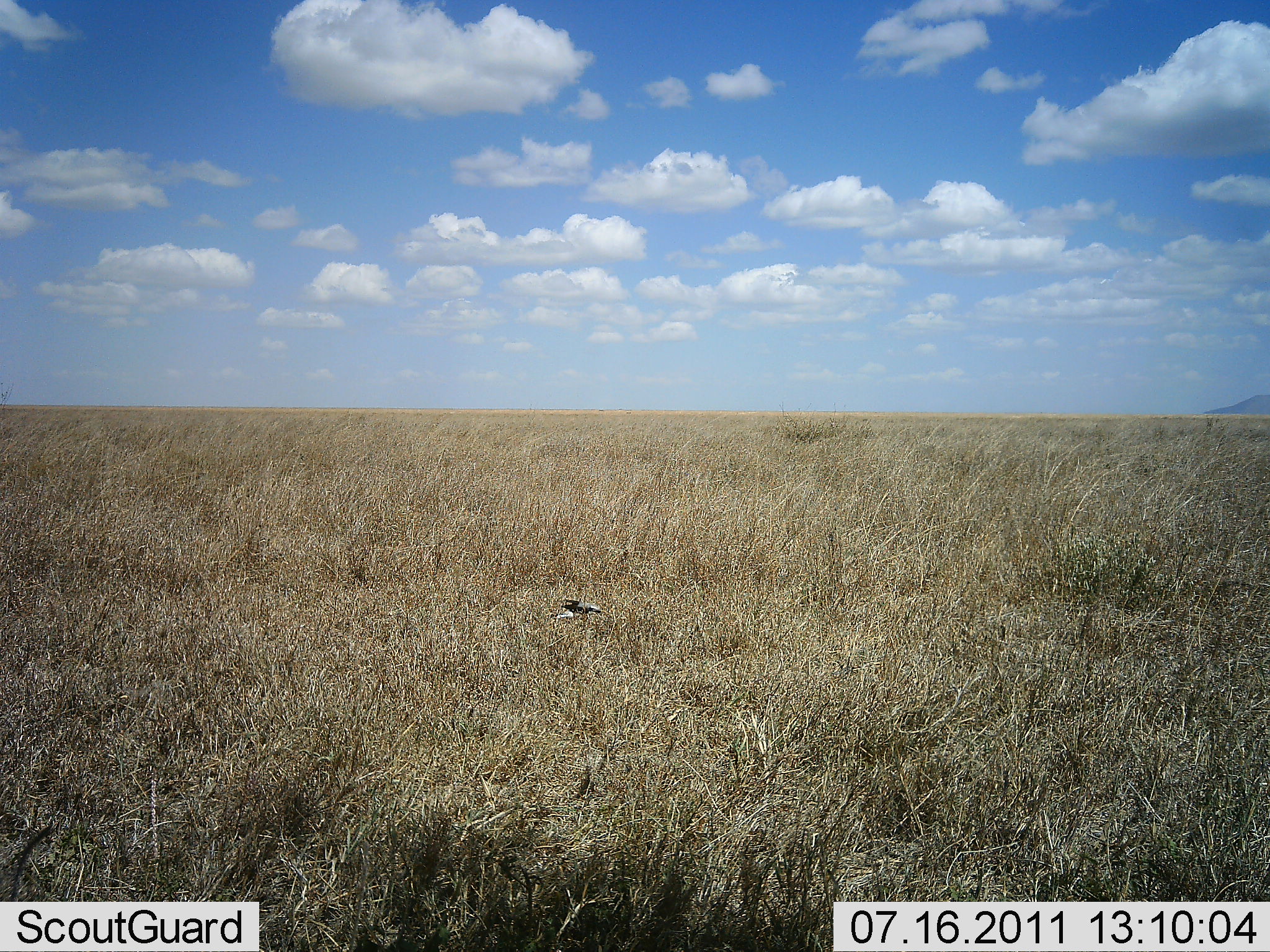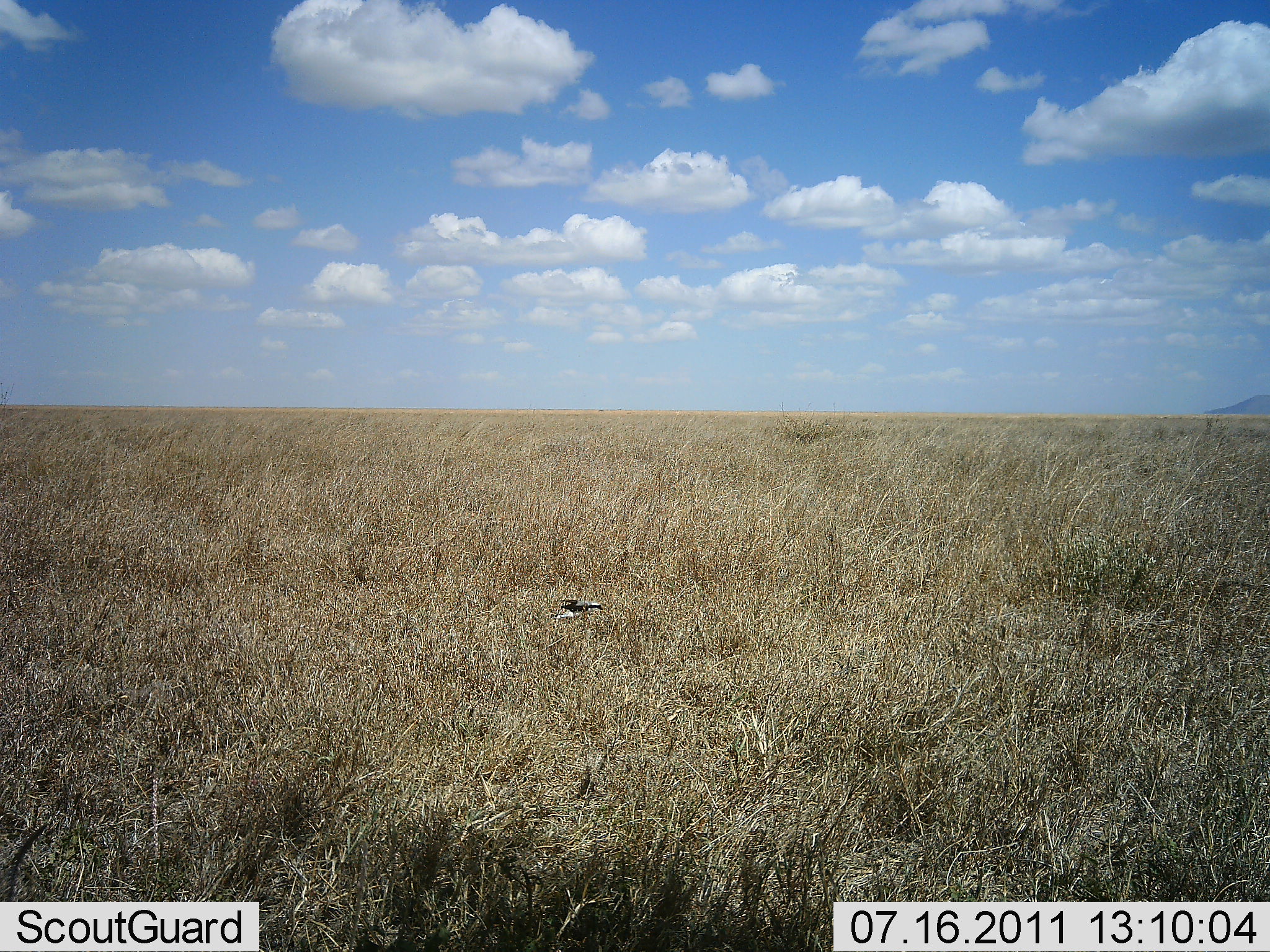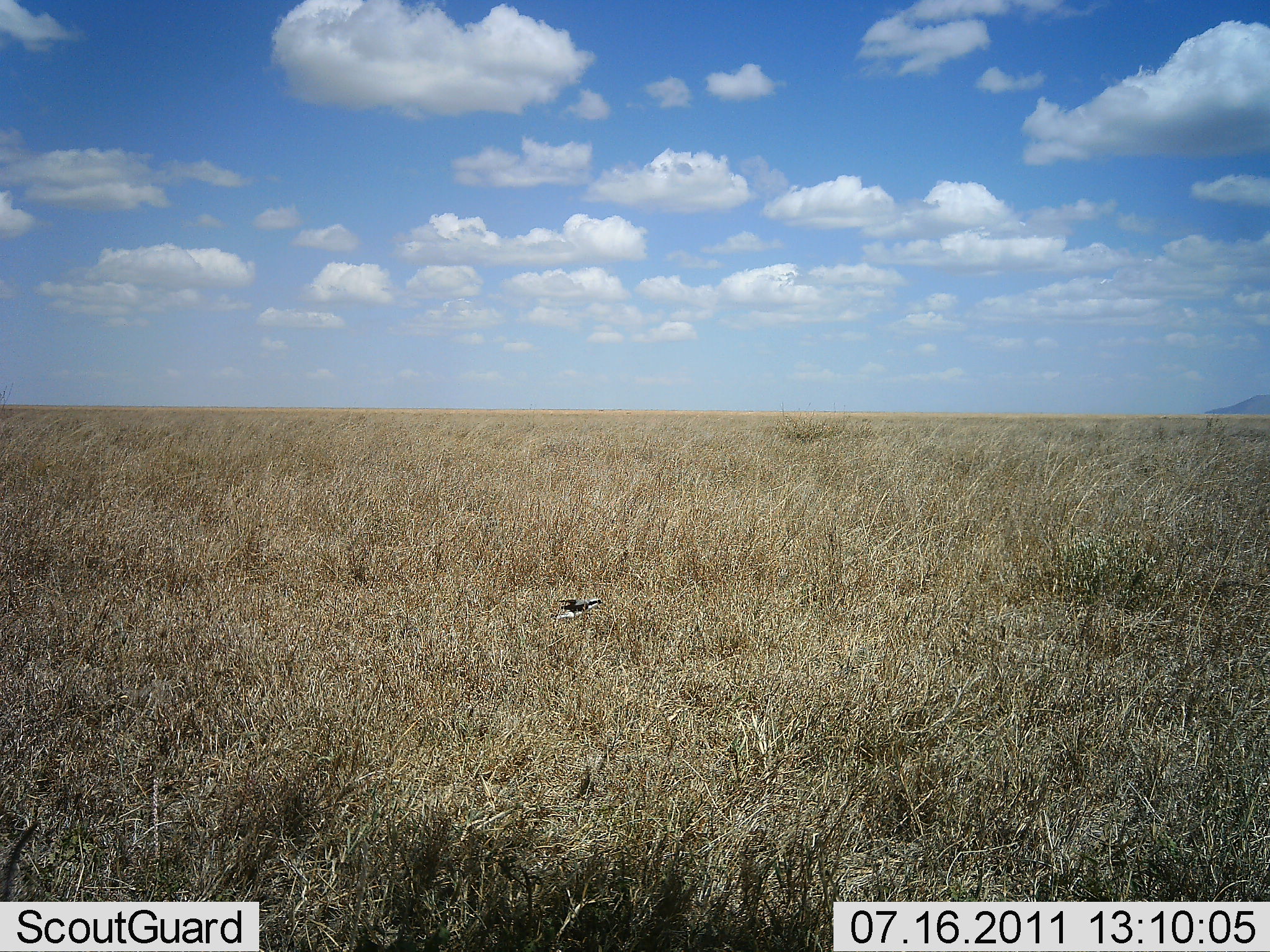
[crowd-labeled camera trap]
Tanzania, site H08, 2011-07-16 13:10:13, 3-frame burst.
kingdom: Animalia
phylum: Chordata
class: Aves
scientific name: Aves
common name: bird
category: otherbird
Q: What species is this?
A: Otherbird (bird) (Aves).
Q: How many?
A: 1.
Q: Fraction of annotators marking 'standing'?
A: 40%.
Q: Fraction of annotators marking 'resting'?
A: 0%.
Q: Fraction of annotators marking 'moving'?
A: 0%.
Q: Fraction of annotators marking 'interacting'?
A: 0%.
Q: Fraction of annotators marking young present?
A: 0%.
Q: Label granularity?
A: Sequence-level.